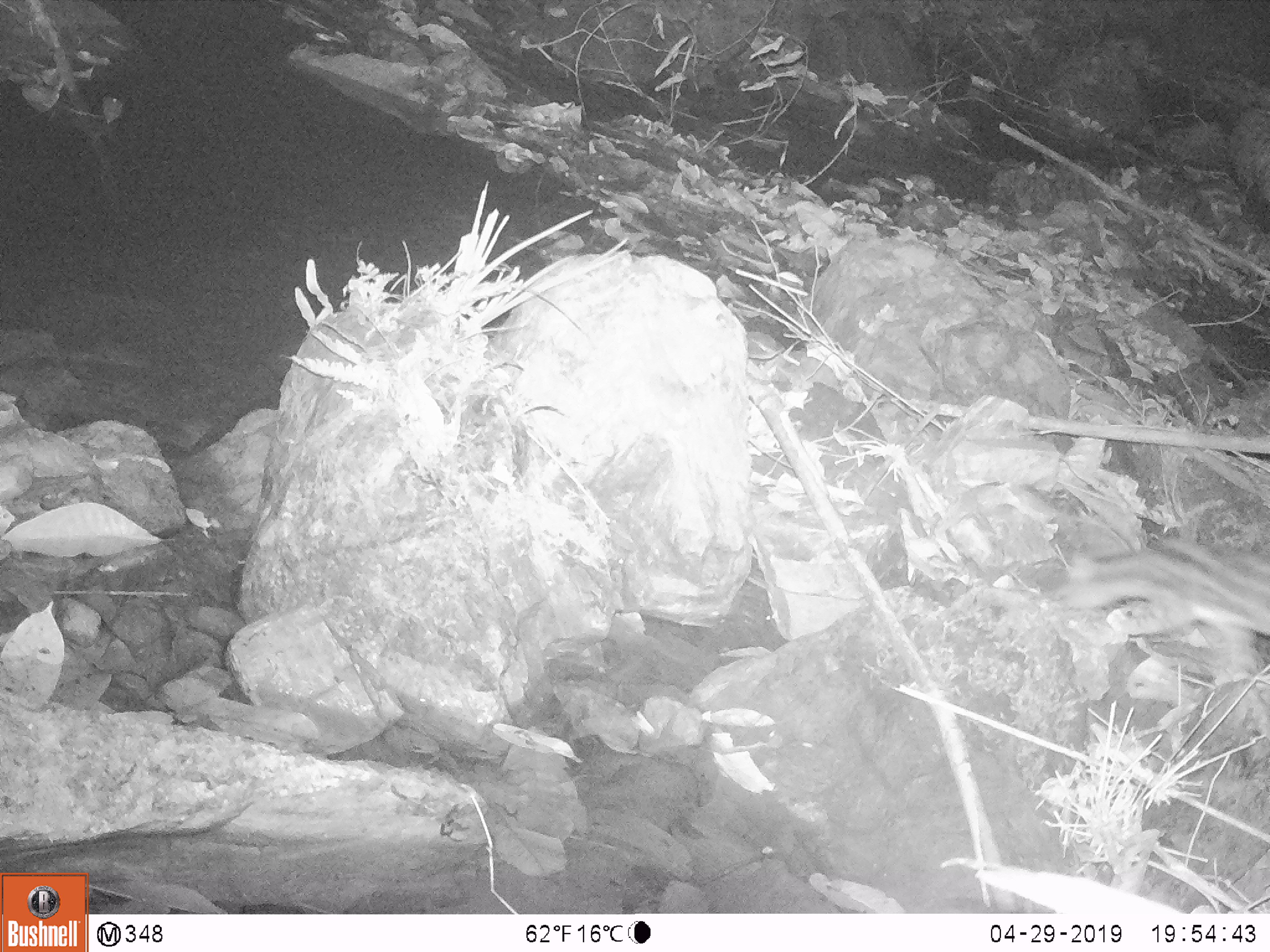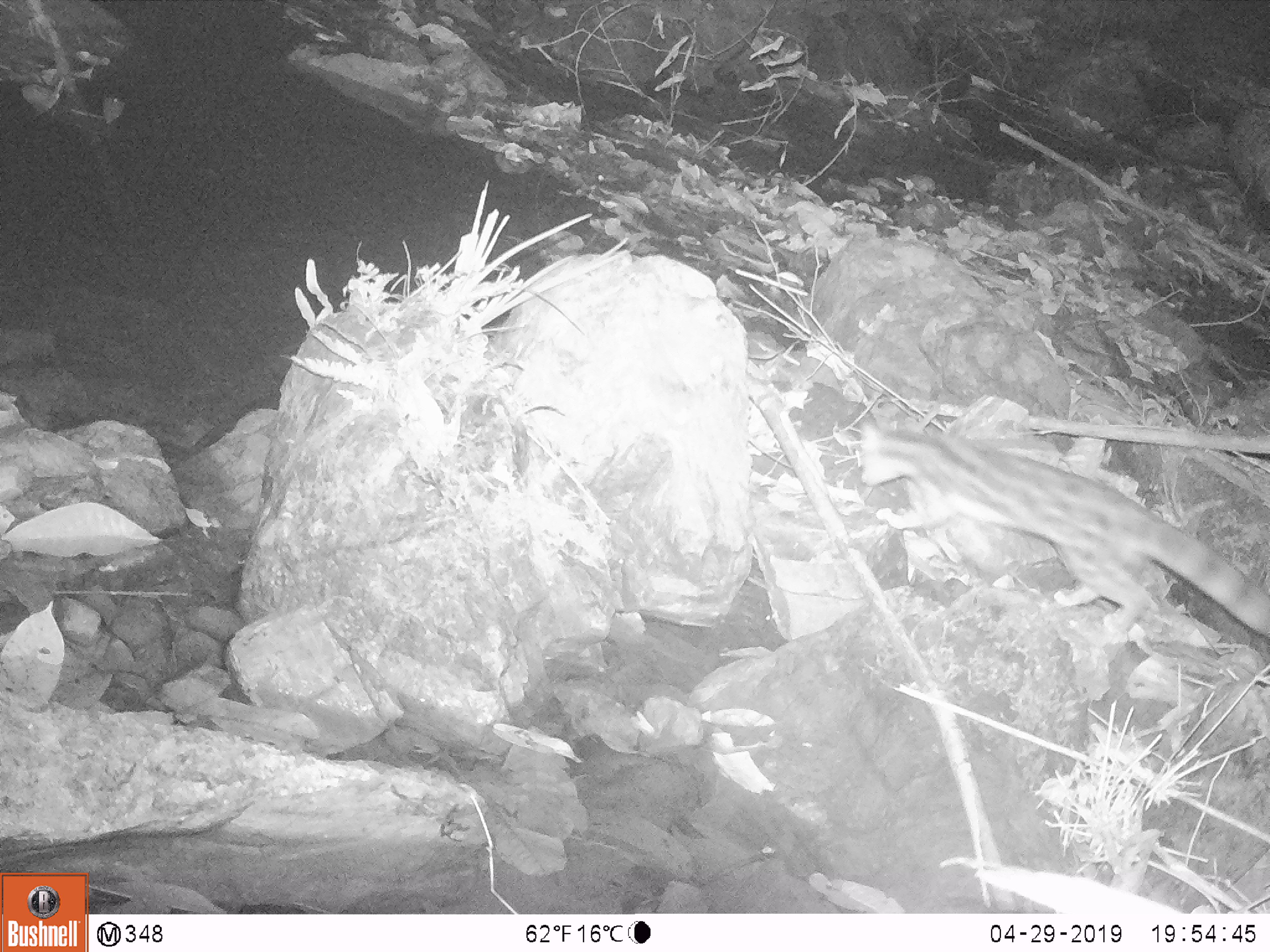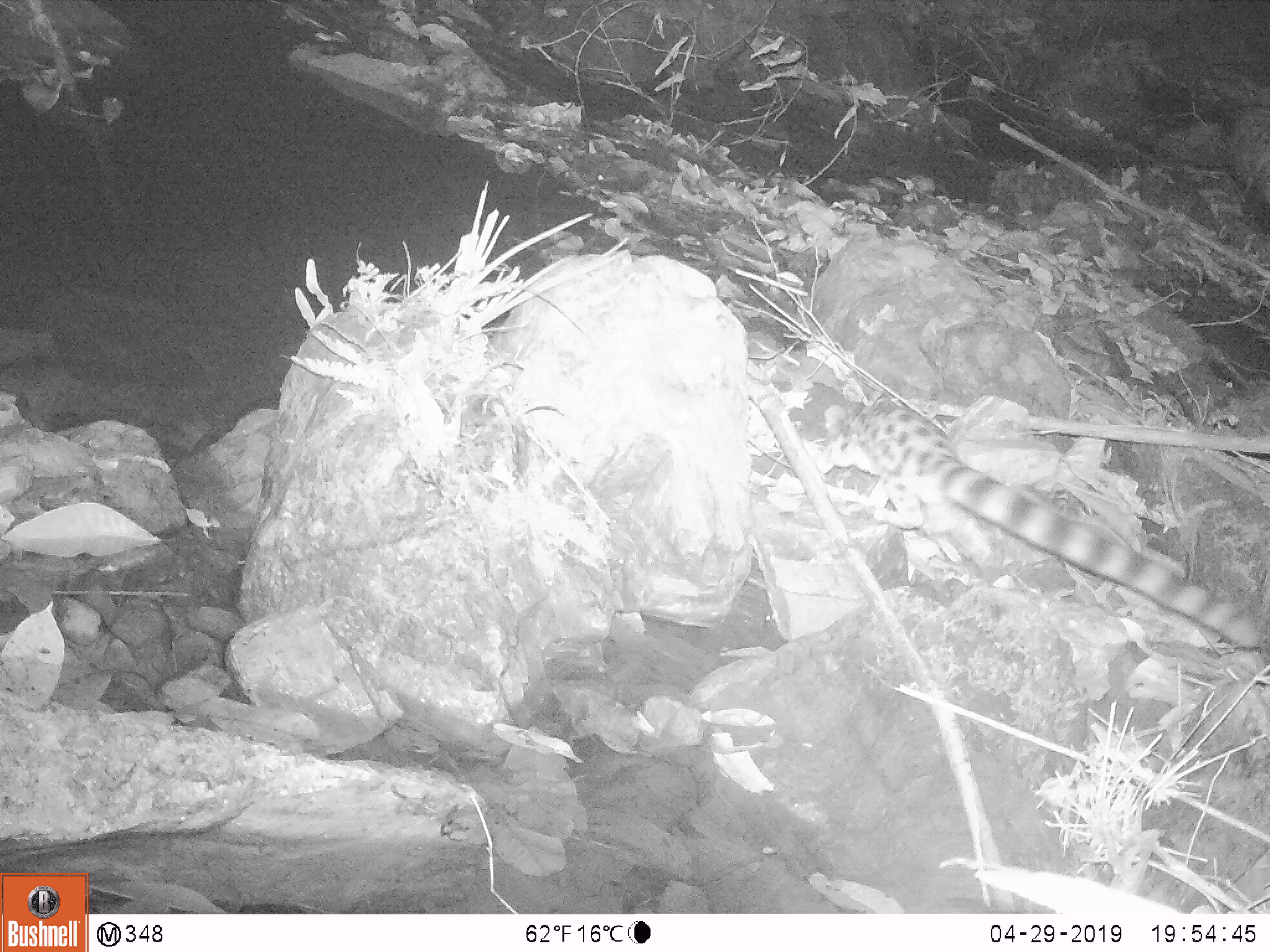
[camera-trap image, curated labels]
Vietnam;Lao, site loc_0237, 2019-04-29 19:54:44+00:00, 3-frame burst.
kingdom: Animalia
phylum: Chordata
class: Mammalia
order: Carnivora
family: Prionodontidae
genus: Prionodon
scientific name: Prionodon pardicolor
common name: spotted linsang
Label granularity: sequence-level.